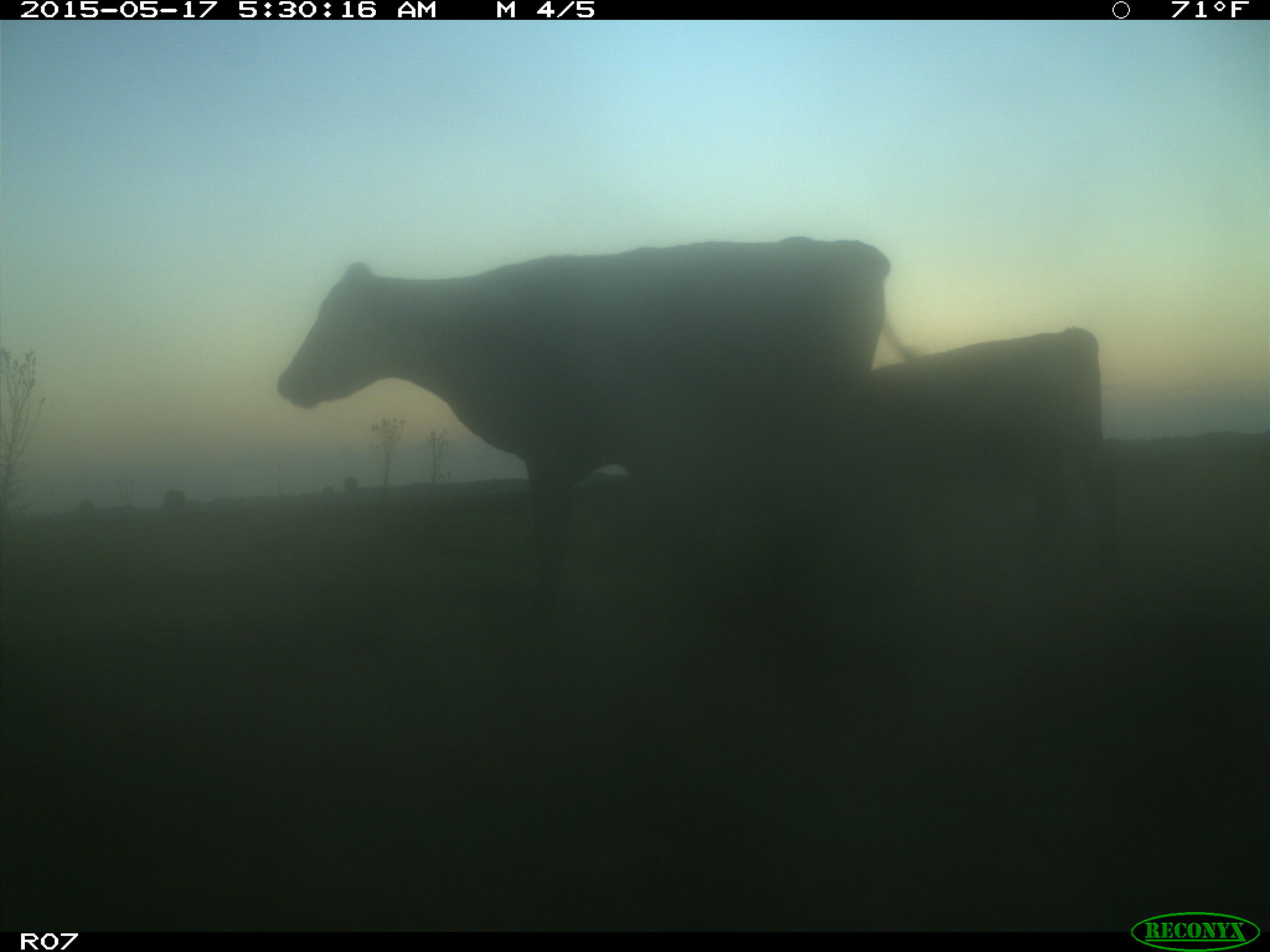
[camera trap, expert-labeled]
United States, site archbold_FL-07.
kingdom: Animalia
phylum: Chordata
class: Mammalia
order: Artiodactyla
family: Bovidae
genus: Bos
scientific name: Bos taurus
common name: domestic cow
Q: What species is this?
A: Bos taurus (domestic cow).